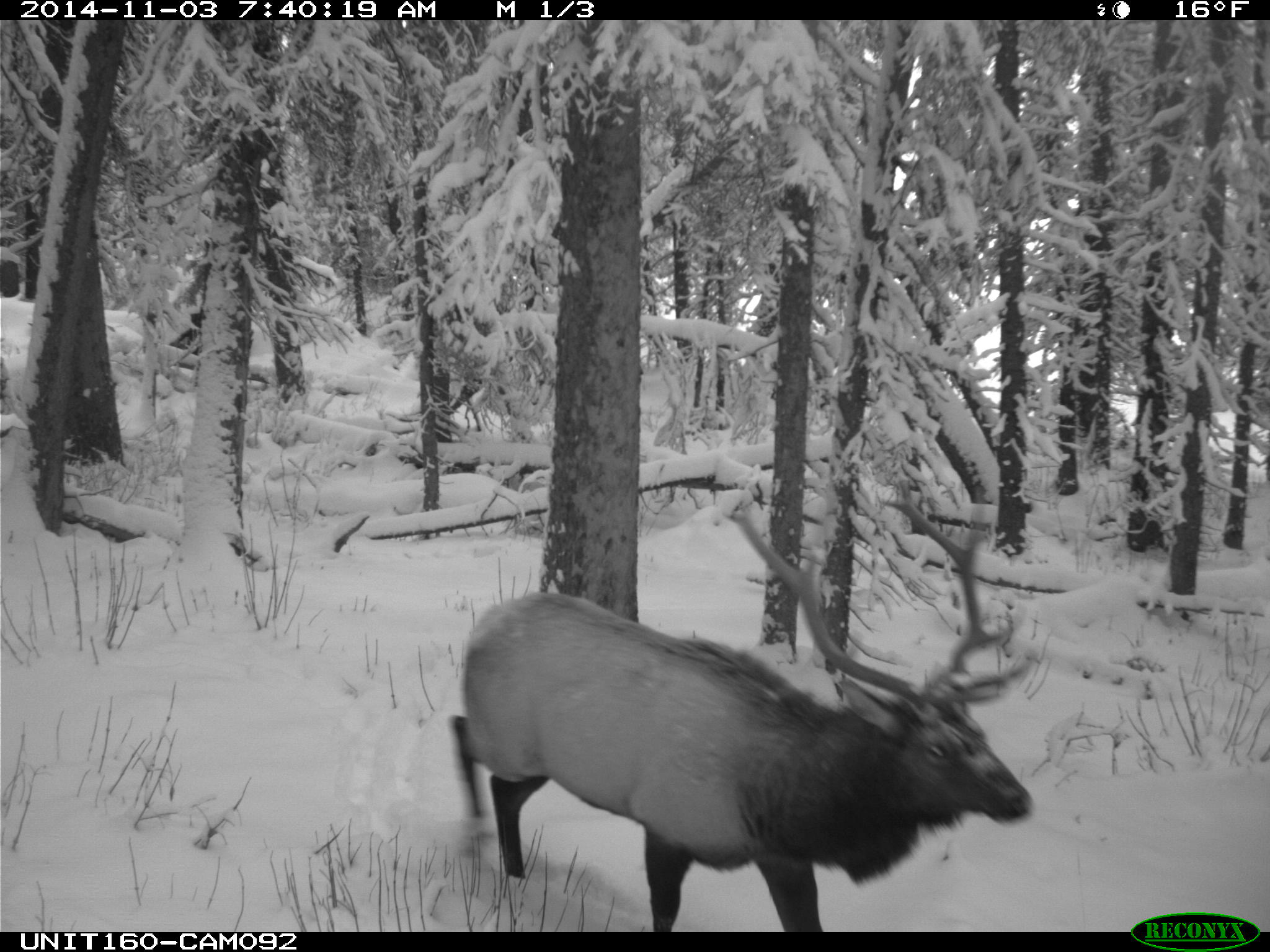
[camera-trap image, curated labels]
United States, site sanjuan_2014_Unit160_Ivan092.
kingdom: Animalia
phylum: Chordata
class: Mammalia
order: Artiodactyla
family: Cervidae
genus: Cervus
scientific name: Cervus elaphus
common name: red deer